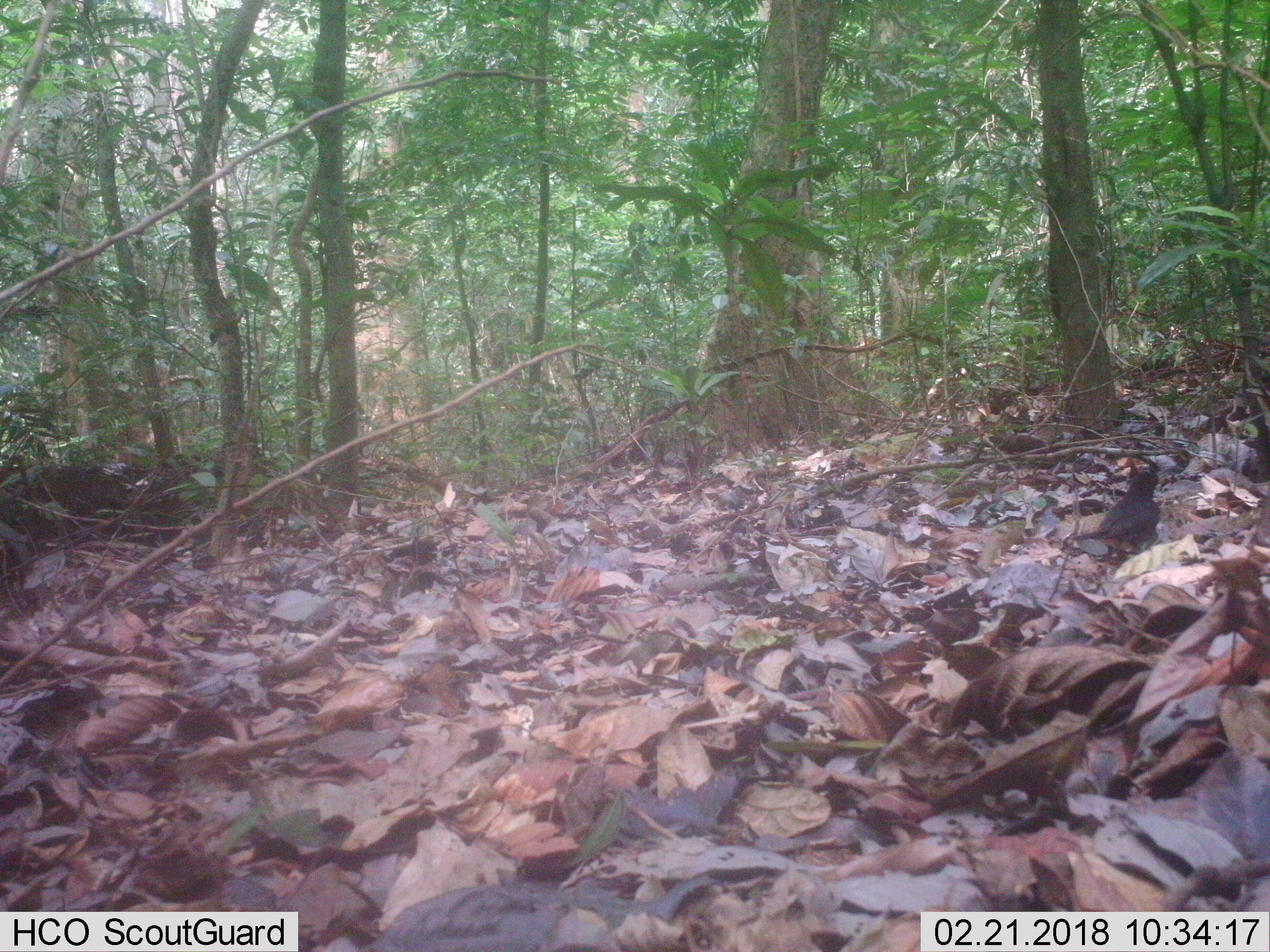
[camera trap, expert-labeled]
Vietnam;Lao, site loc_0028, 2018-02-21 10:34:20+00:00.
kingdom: Animalia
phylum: Chordata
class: Aves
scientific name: Aves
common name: bird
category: unidentified bird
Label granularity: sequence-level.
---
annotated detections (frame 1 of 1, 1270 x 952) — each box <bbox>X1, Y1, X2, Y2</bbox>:
unidentified bird: <bbox>1072, 467, 1161, 563</bbox>